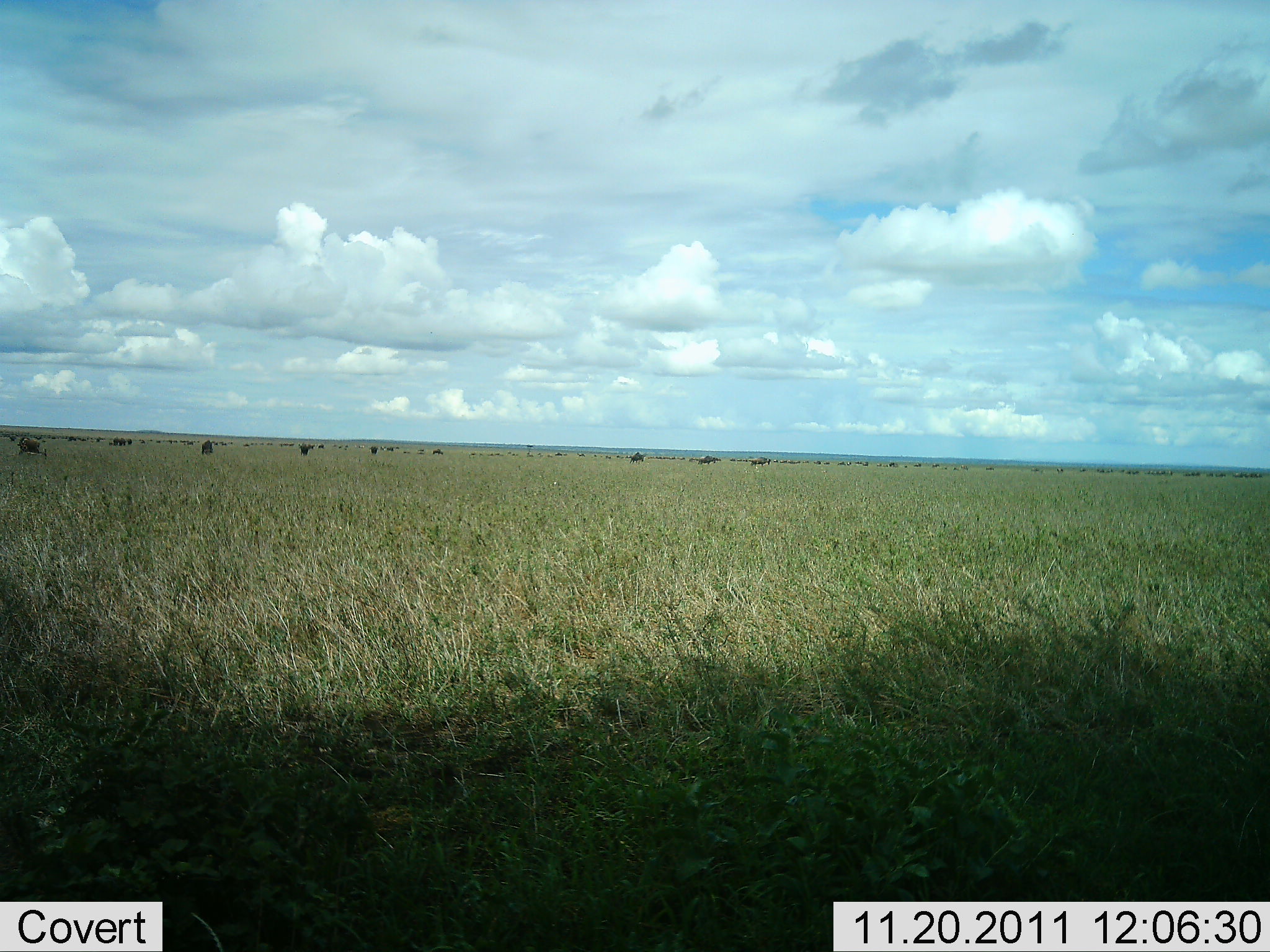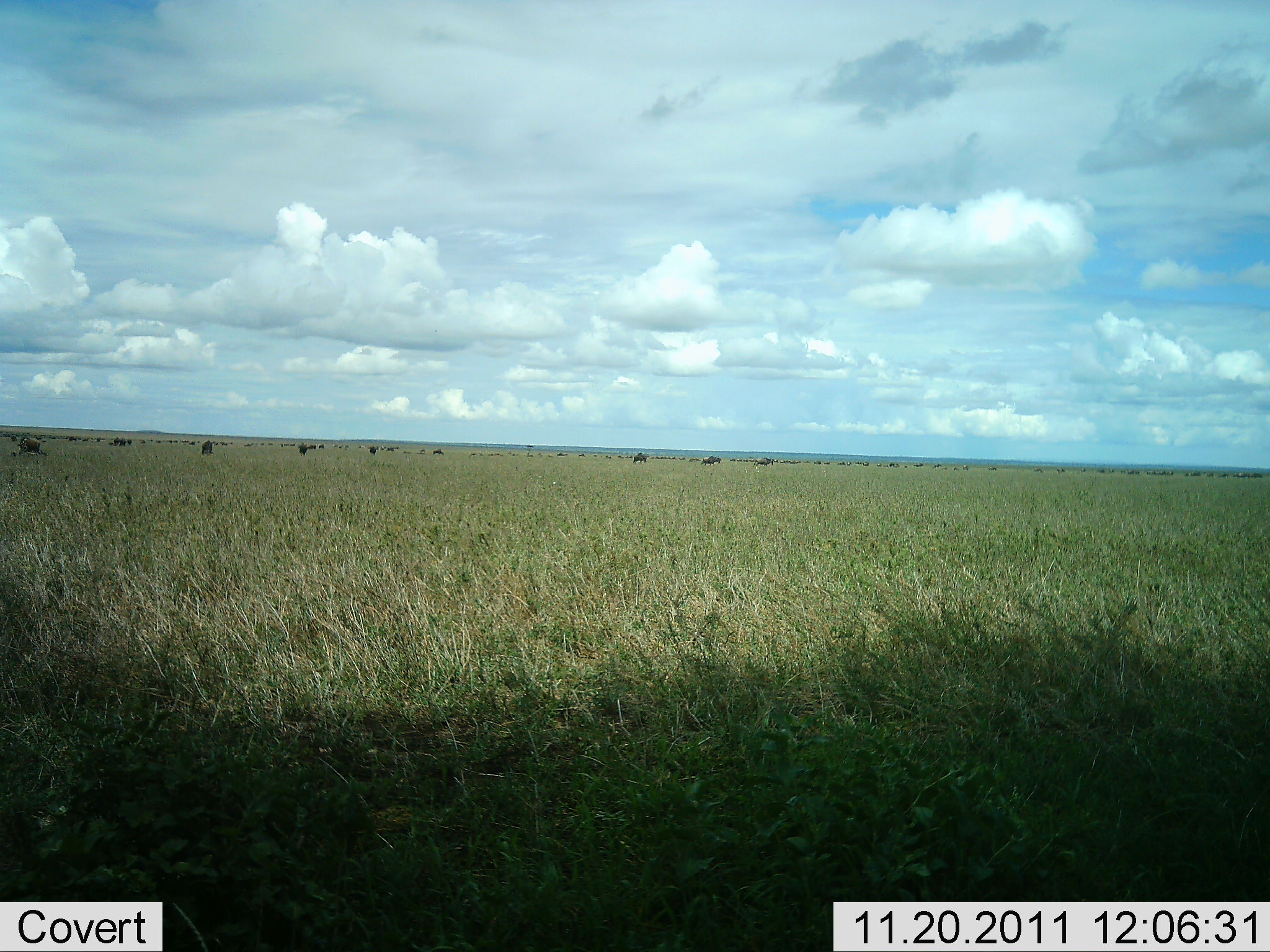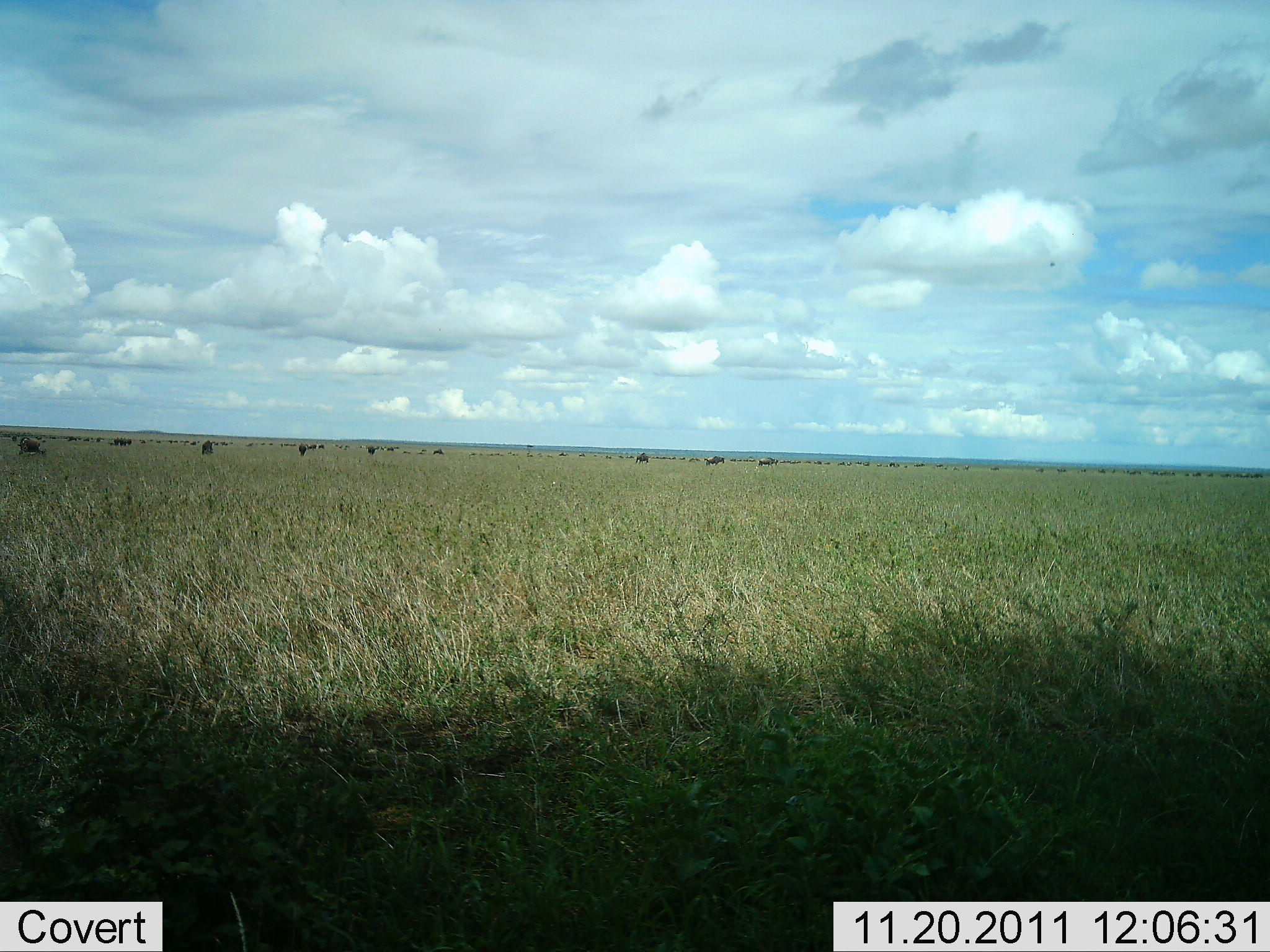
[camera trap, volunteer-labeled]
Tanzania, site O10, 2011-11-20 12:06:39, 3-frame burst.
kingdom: Animalia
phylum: Chordata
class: Mammalia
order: Artiodactyla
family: Bovidae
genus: Connochaetes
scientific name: Connochaetes taurinus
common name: blue wildebeest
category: wildebeest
Wildebeest (blue wildebeest) (Connochaetes taurinus), count 11-50. Behavior (volunteer vote fractions): standing 38%, resting 0%, moving 69%, interacting 0%. Young present (vote fraction): 0%. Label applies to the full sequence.